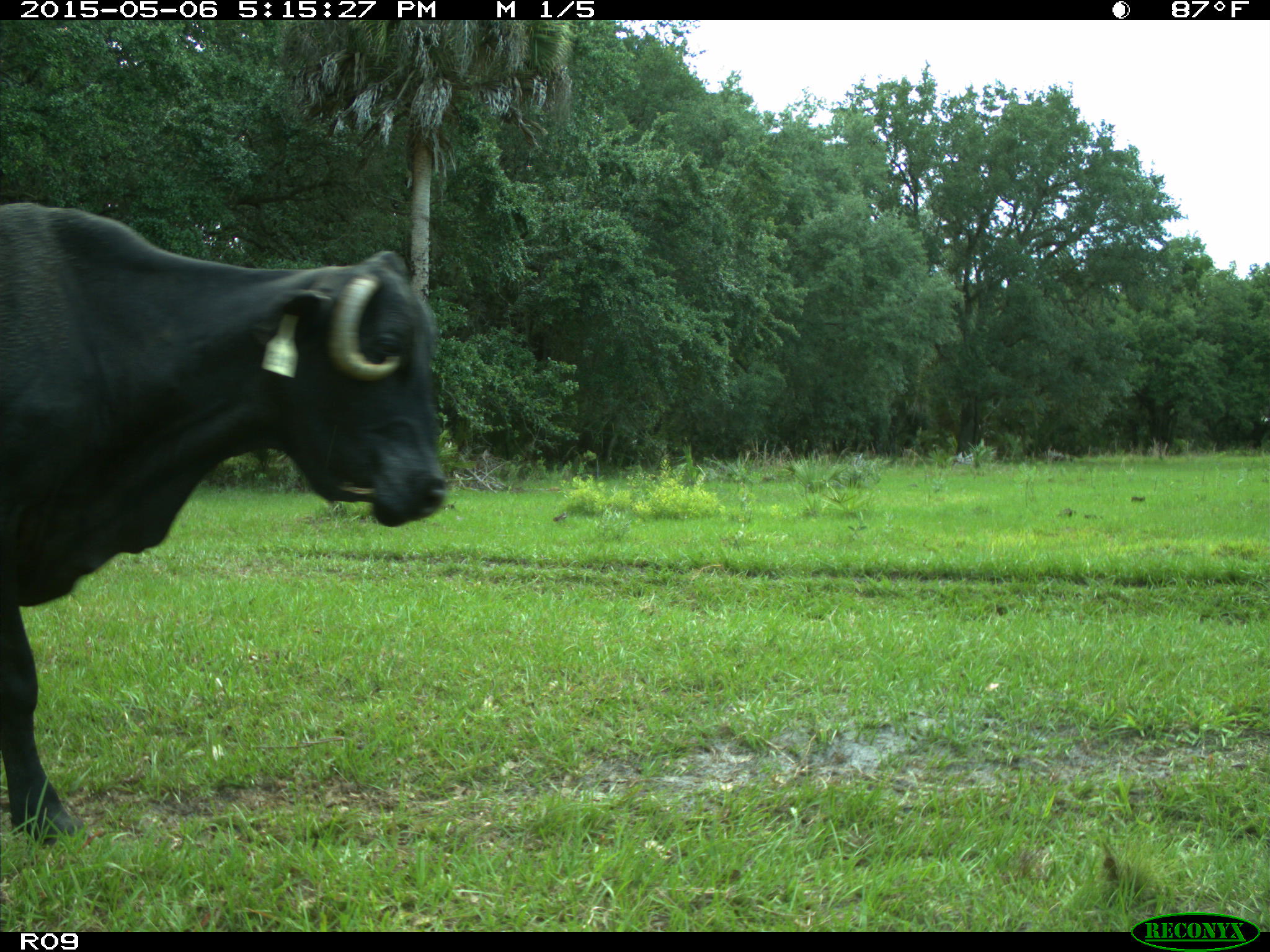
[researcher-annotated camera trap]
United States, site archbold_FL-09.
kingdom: Animalia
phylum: Chordata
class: Mammalia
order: Artiodactyla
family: Bovidae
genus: Bos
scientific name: Bos taurus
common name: domestic cow